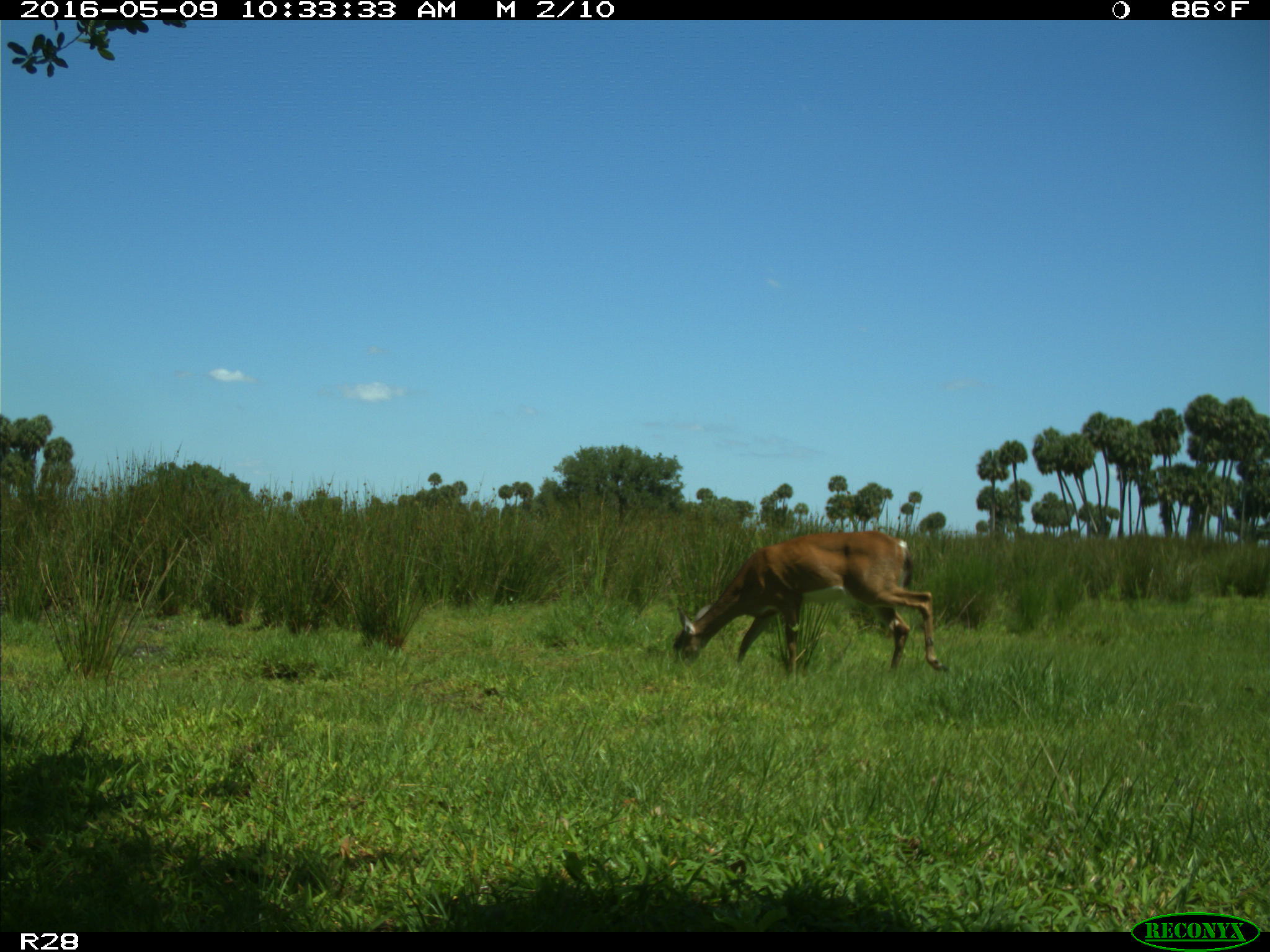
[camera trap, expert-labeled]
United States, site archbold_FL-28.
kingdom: Animalia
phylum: Chordata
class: Mammalia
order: Artiodactyla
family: Cervidae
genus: Odocoileus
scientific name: Odocoileus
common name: deer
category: unidentified deer